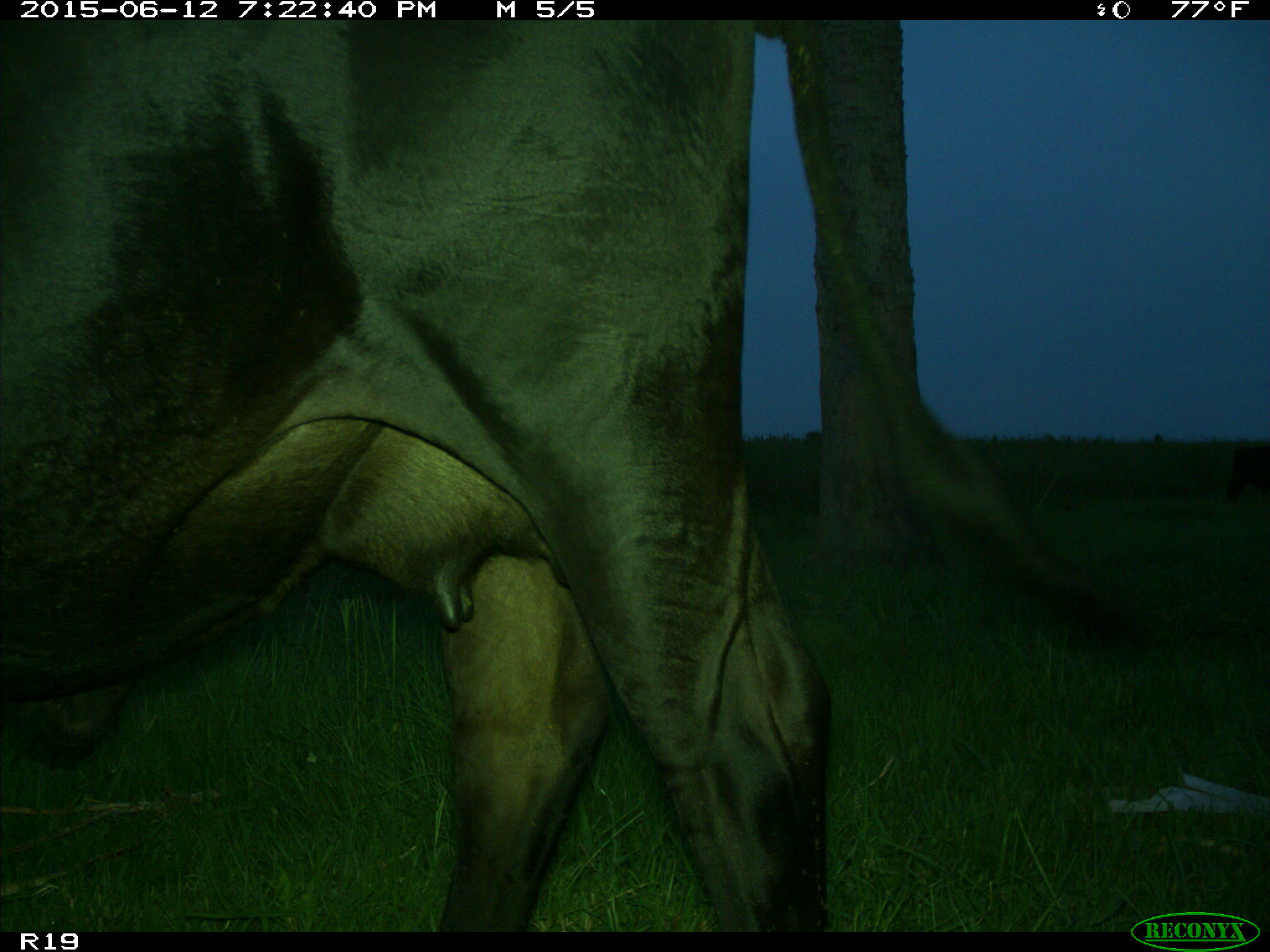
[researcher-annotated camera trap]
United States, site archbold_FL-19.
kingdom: Animalia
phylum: Chordata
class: Mammalia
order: Artiodactyla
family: Bovidae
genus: Bos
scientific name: Bos taurus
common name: domestic cow